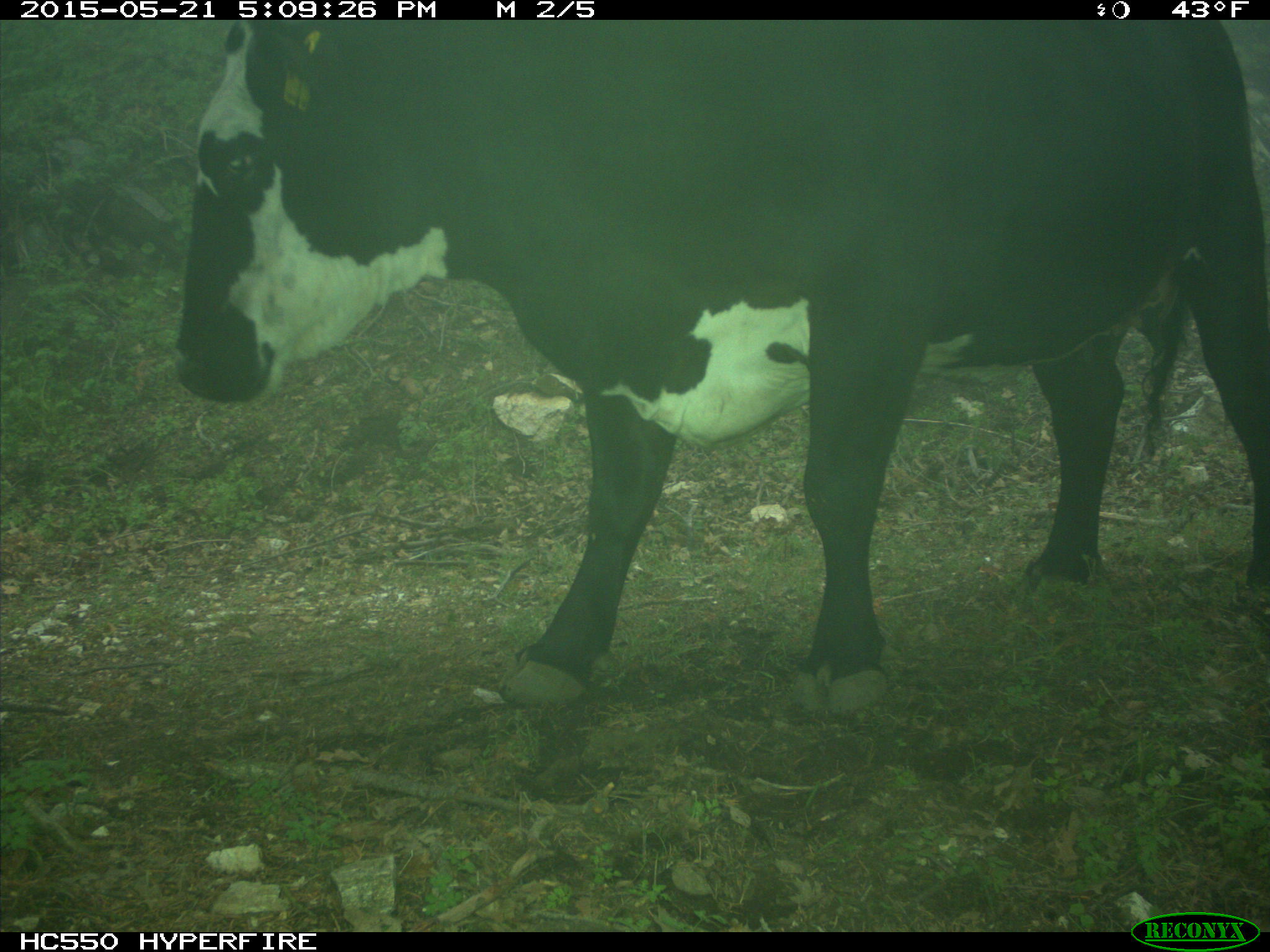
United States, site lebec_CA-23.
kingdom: Animalia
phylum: Chordata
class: Mammalia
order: Artiodactyla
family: Bovidae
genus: Bos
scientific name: Bos taurus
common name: domestic cow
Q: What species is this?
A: Bos taurus (domestic cow).